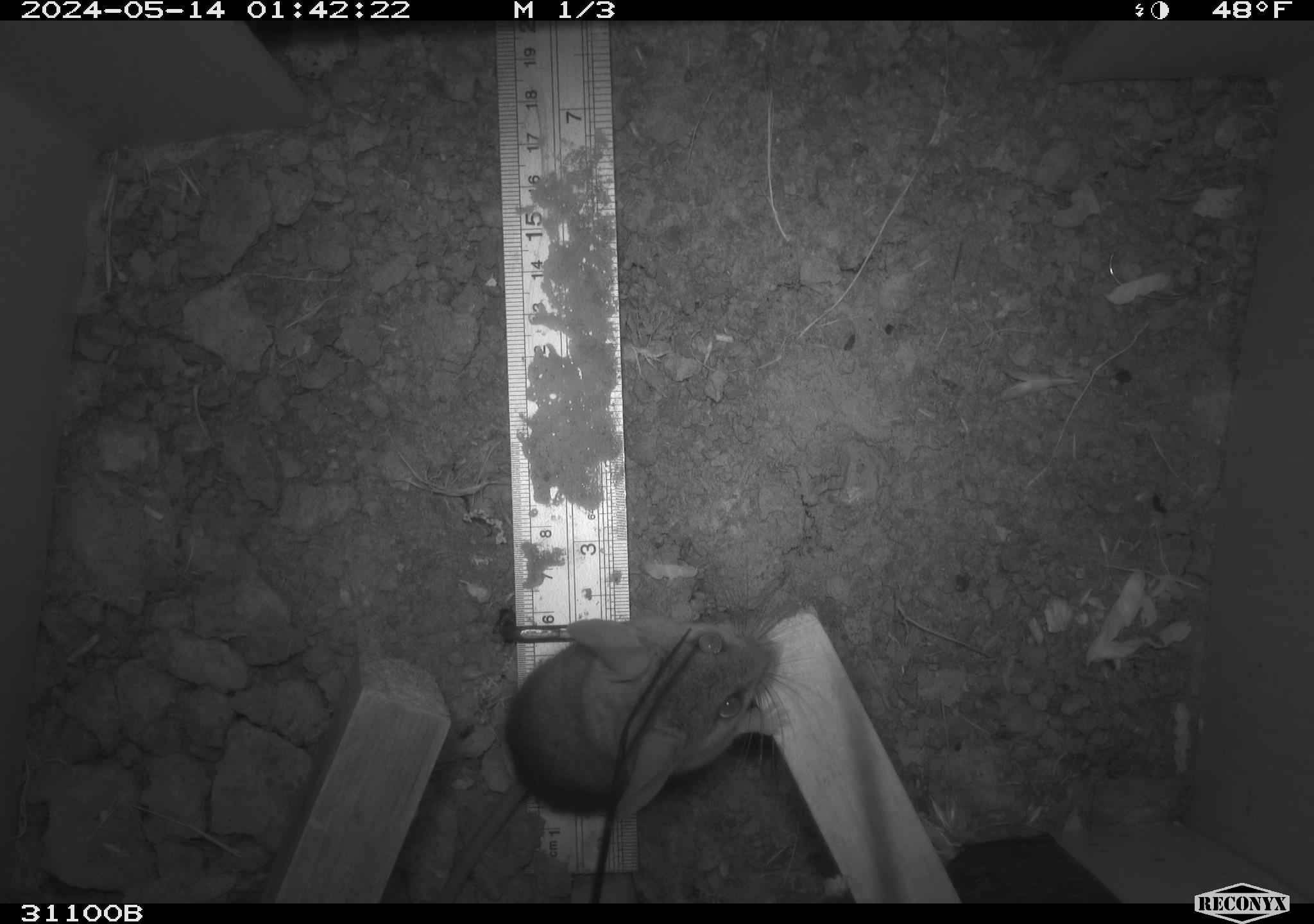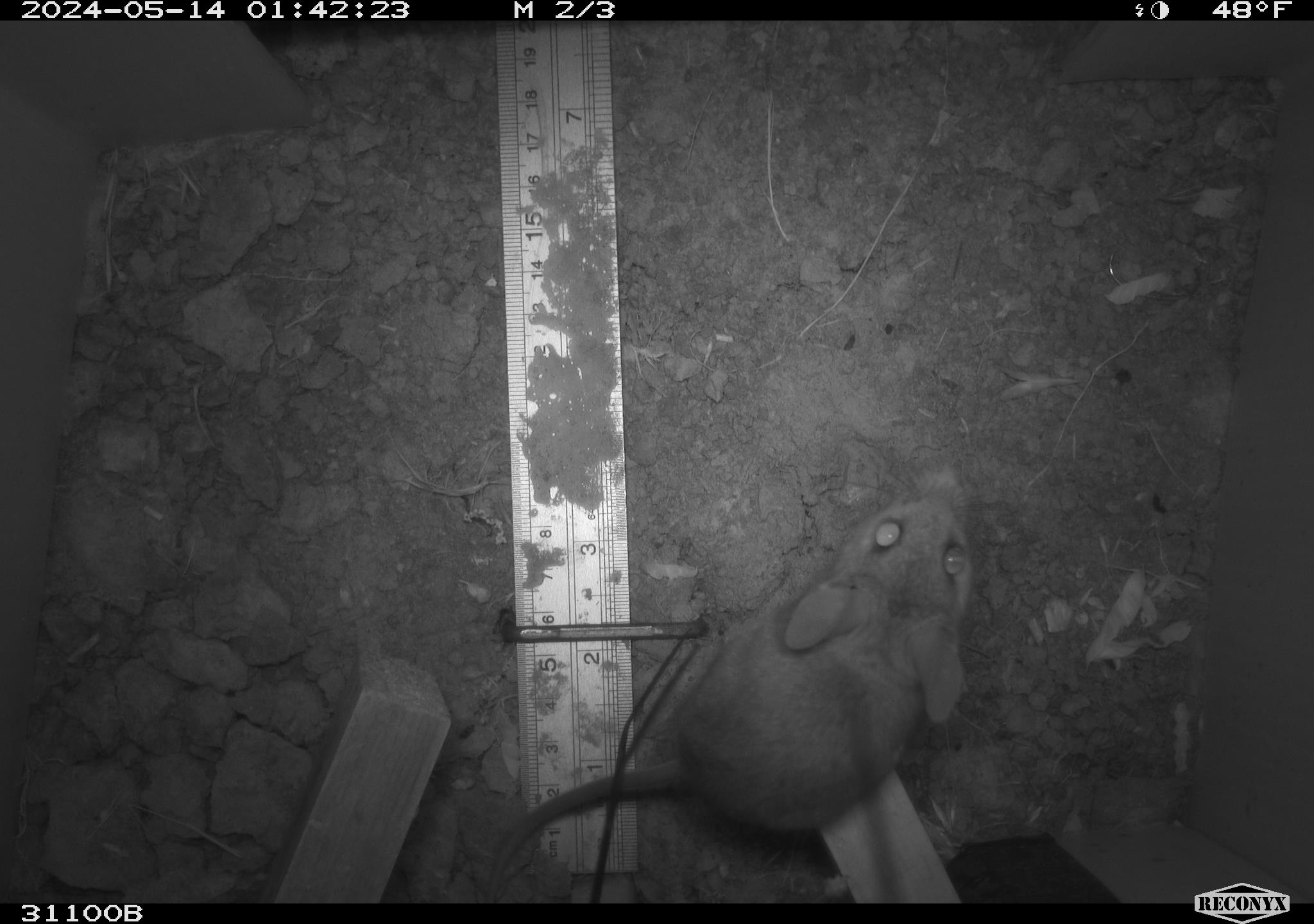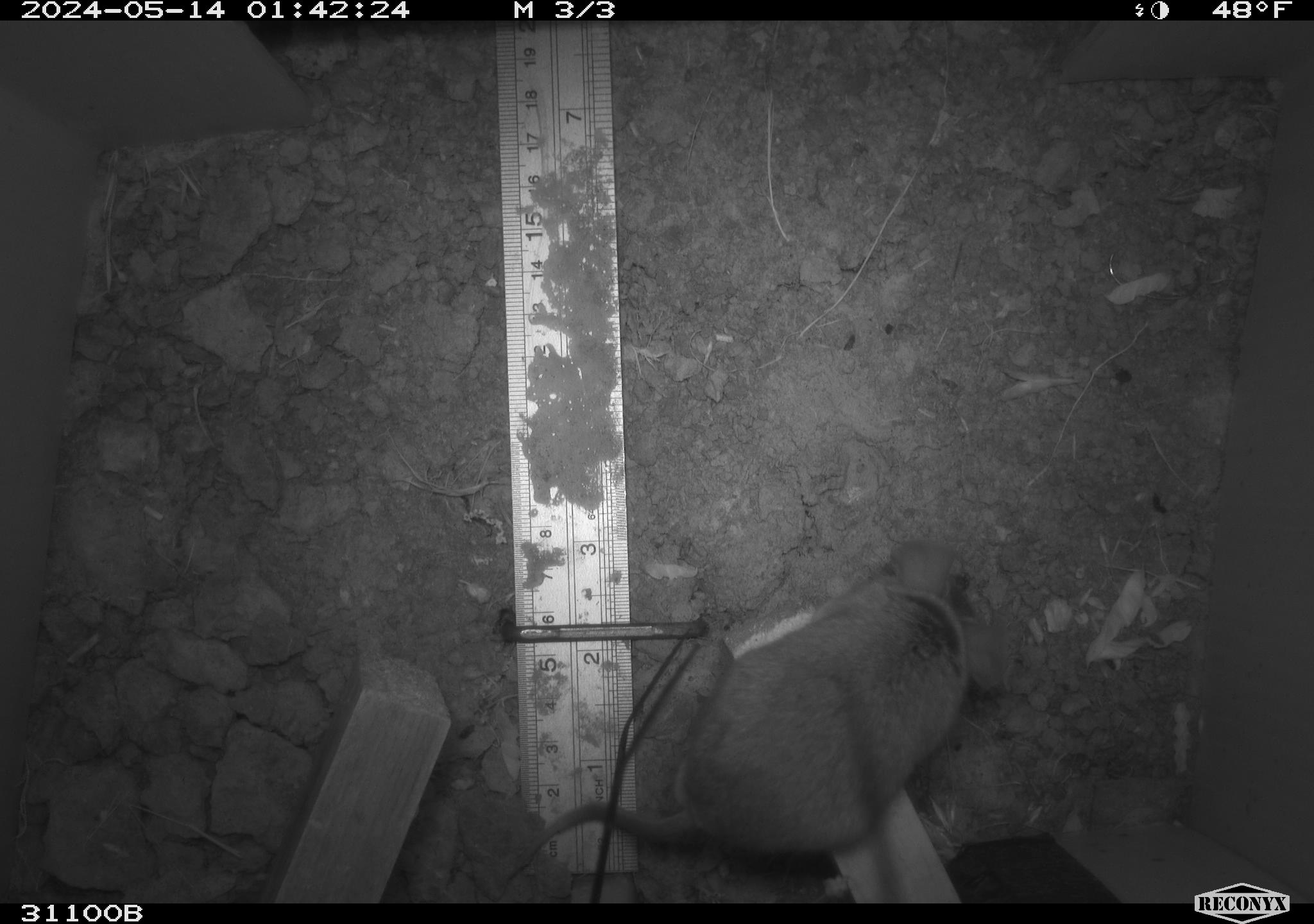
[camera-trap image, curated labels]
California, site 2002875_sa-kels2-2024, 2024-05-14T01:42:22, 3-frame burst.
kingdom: Animalia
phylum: Chordata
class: Mammalia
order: Rodentia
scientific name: Rodentia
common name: rodent